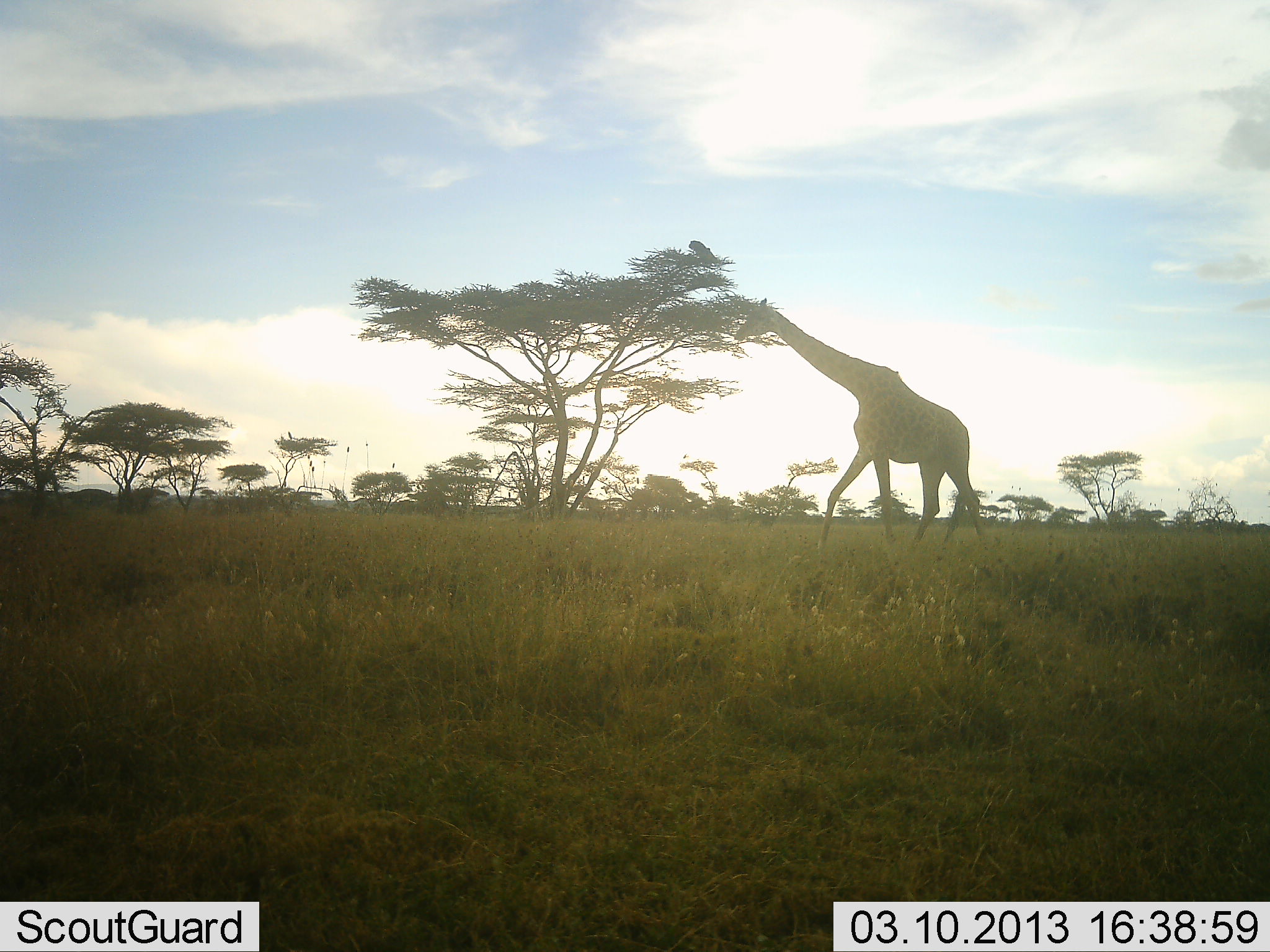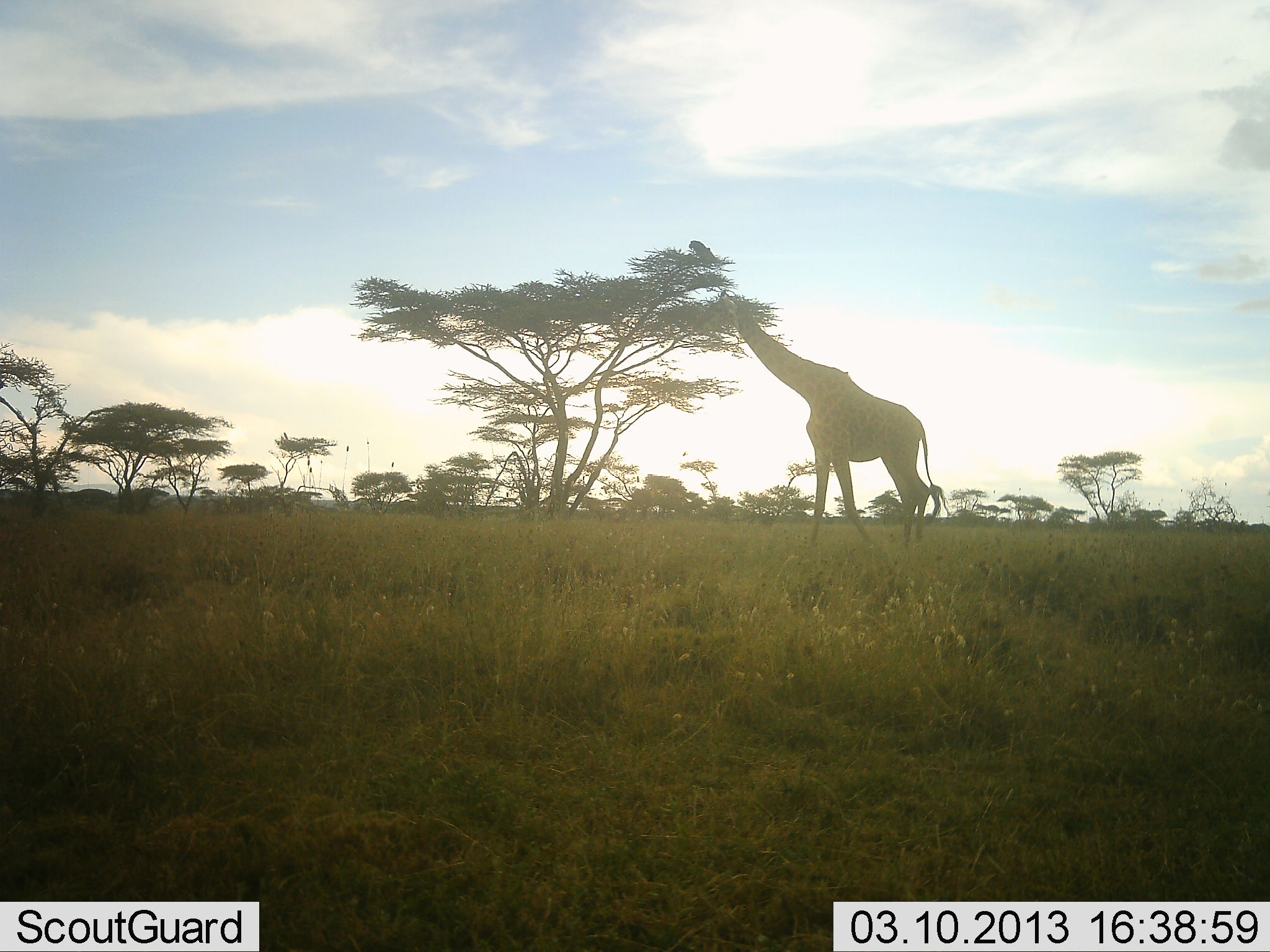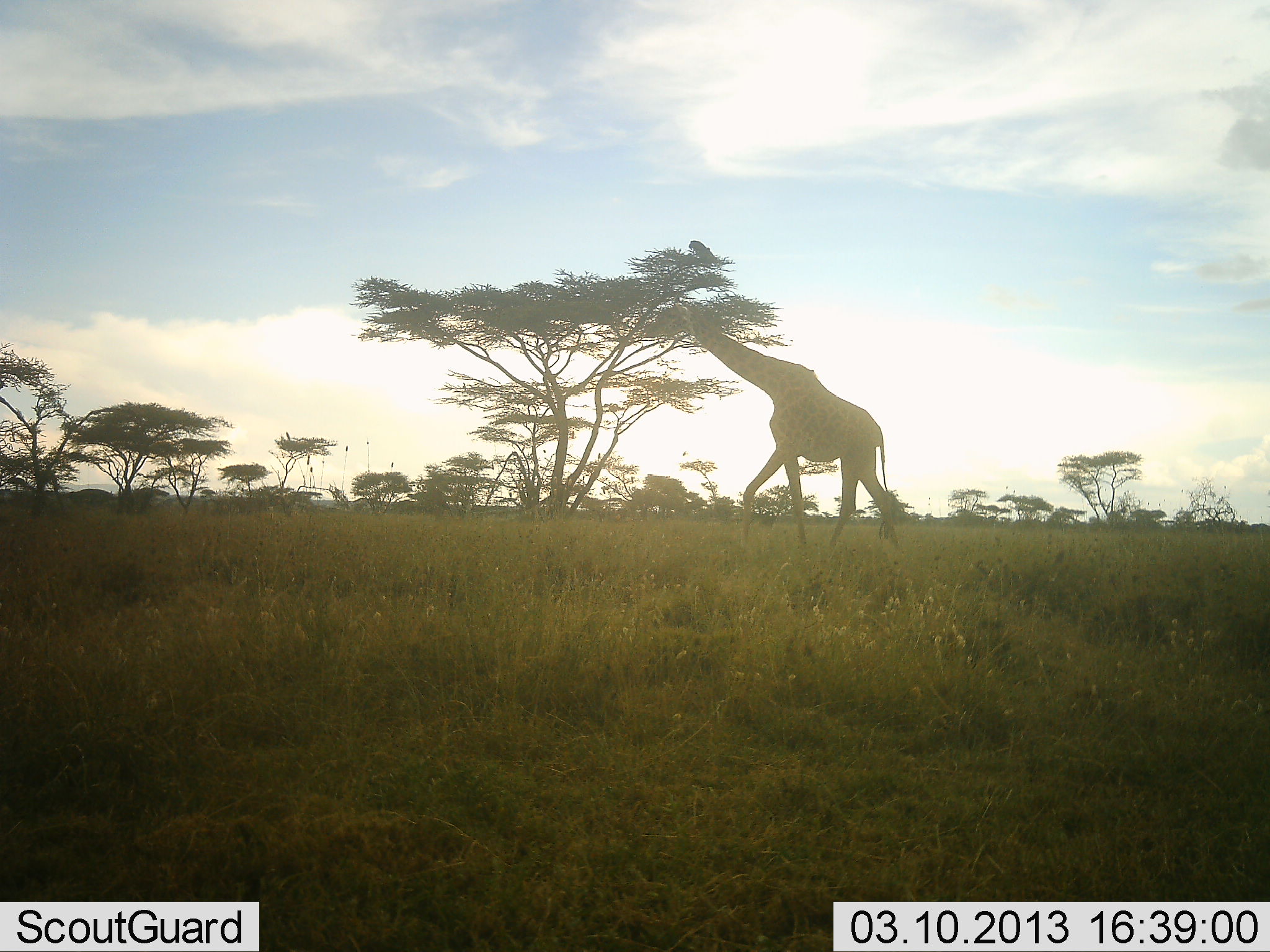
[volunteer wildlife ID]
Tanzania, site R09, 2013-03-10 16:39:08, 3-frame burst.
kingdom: Animalia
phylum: Chordata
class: Mammalia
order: Artiodactyla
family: Giraffidae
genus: Giraffa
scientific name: Giraffa camelopardalis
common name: giraffe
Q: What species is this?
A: Giraffe (Giraffa camelopardalis).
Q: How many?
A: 1.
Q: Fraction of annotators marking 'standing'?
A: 12%.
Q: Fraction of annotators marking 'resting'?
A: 0%.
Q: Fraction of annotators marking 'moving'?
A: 81%.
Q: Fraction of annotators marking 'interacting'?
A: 0%.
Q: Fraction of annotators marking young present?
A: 0%.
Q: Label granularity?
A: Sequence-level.